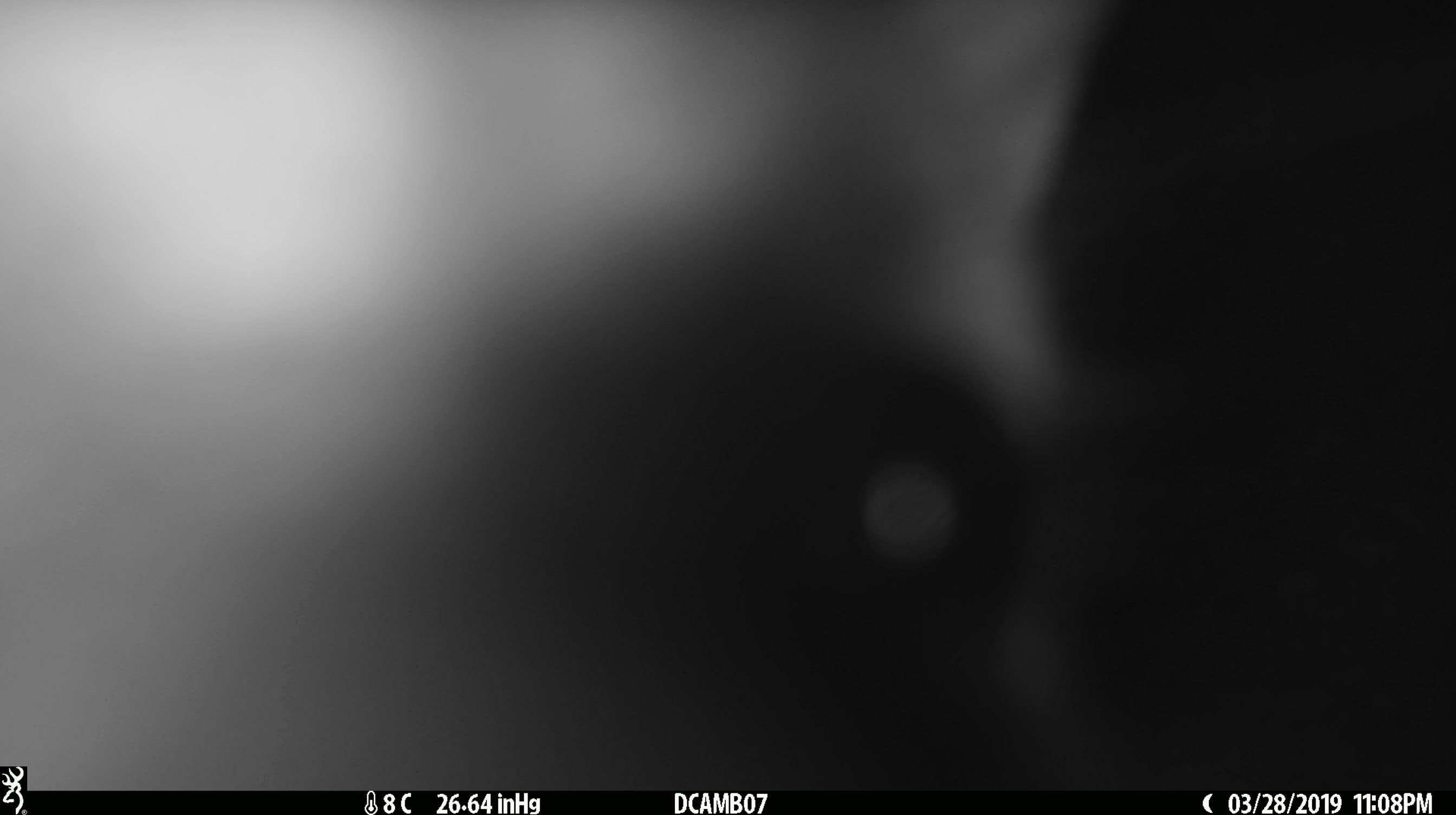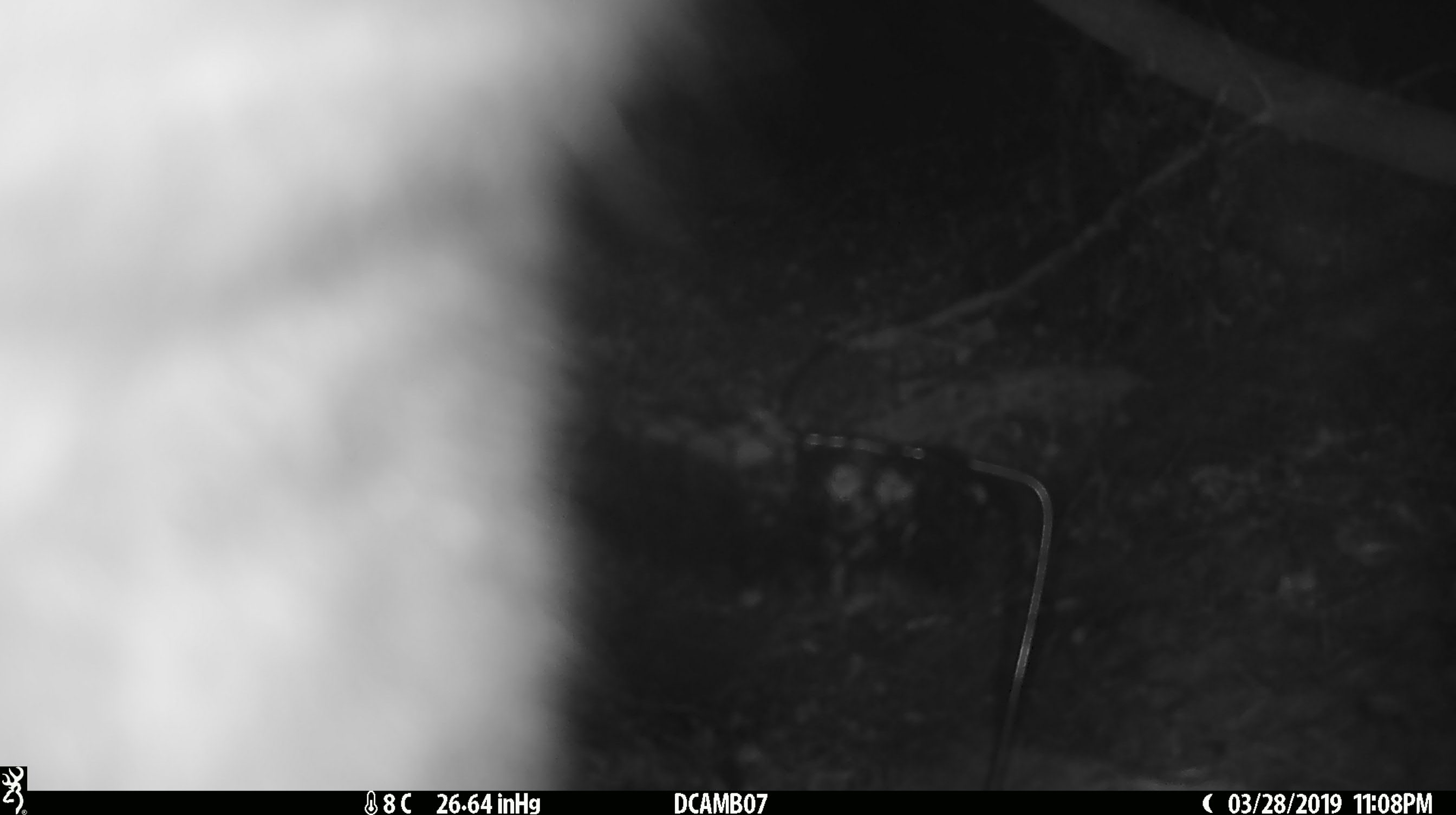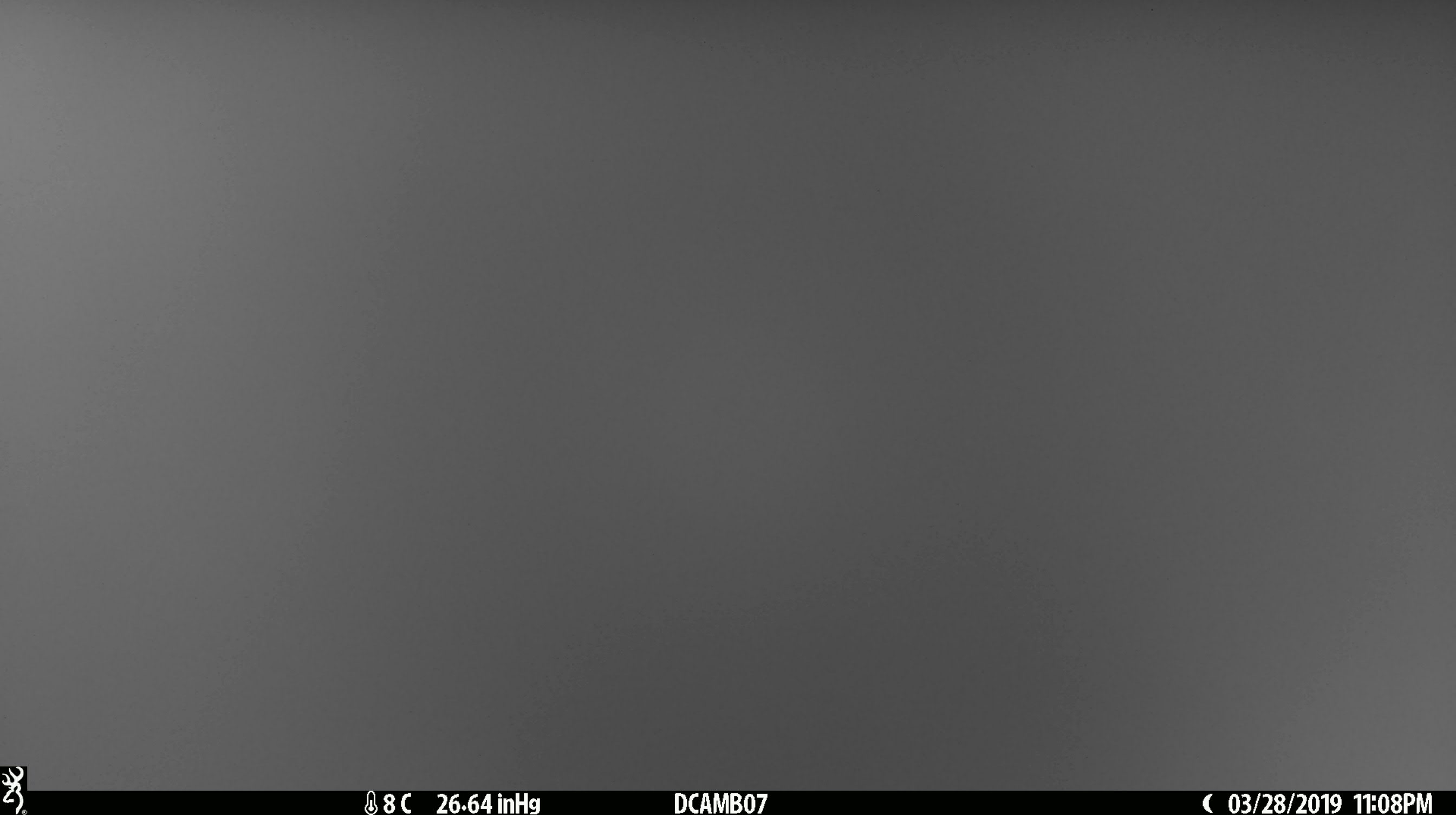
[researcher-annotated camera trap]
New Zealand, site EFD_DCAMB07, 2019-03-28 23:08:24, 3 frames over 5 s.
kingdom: Animalia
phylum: Chordata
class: Mammalia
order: Diprotodontia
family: Phalangeridae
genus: Trichosurus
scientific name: Trichosurus vulpecula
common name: common brushtail possum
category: possum